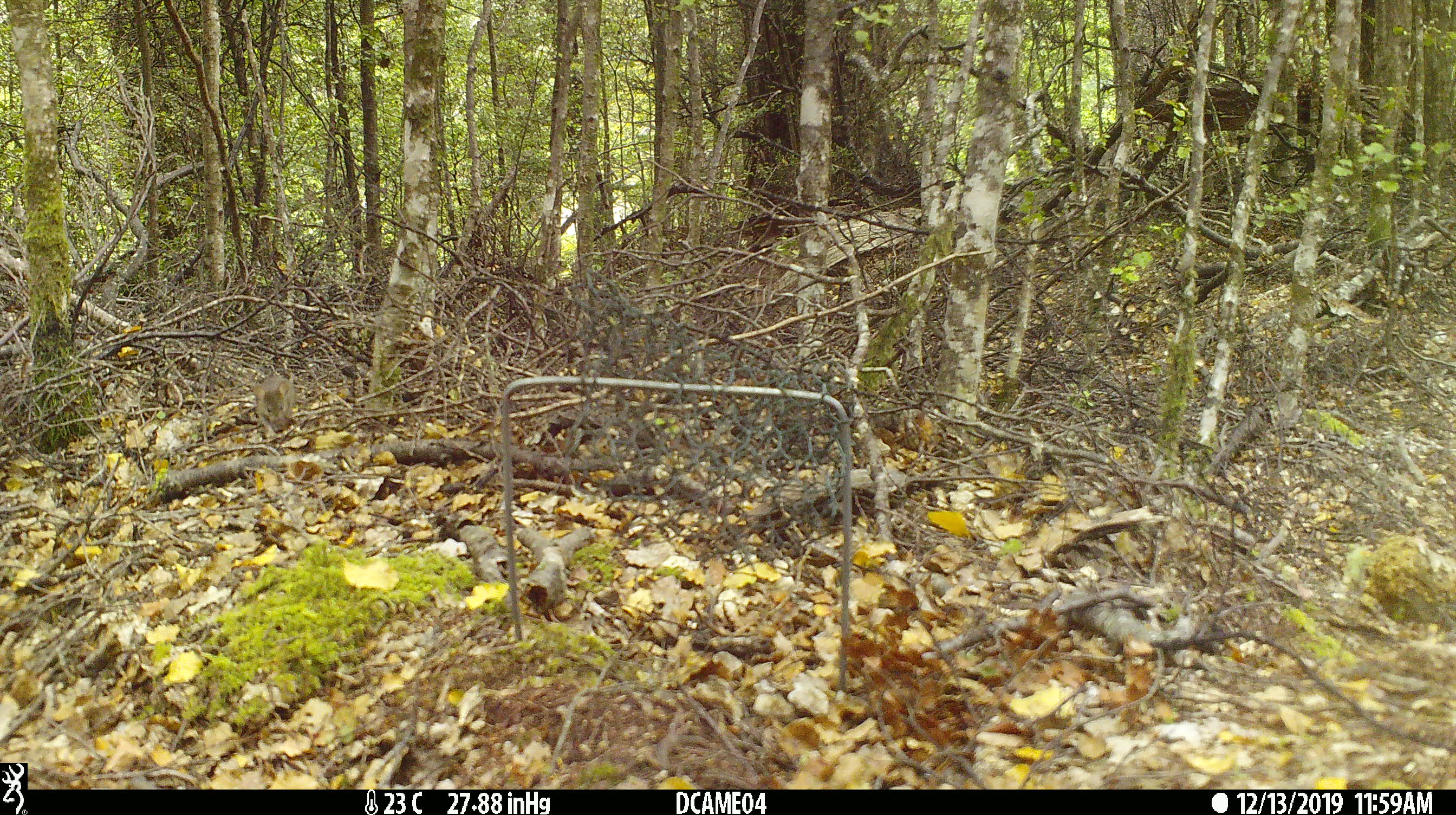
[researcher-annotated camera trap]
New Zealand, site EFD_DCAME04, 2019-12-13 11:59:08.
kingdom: Animalia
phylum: Chordata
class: Mammalia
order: Rodentia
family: Muridae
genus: Mus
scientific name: Mus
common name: mouse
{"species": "mouse (Mus)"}